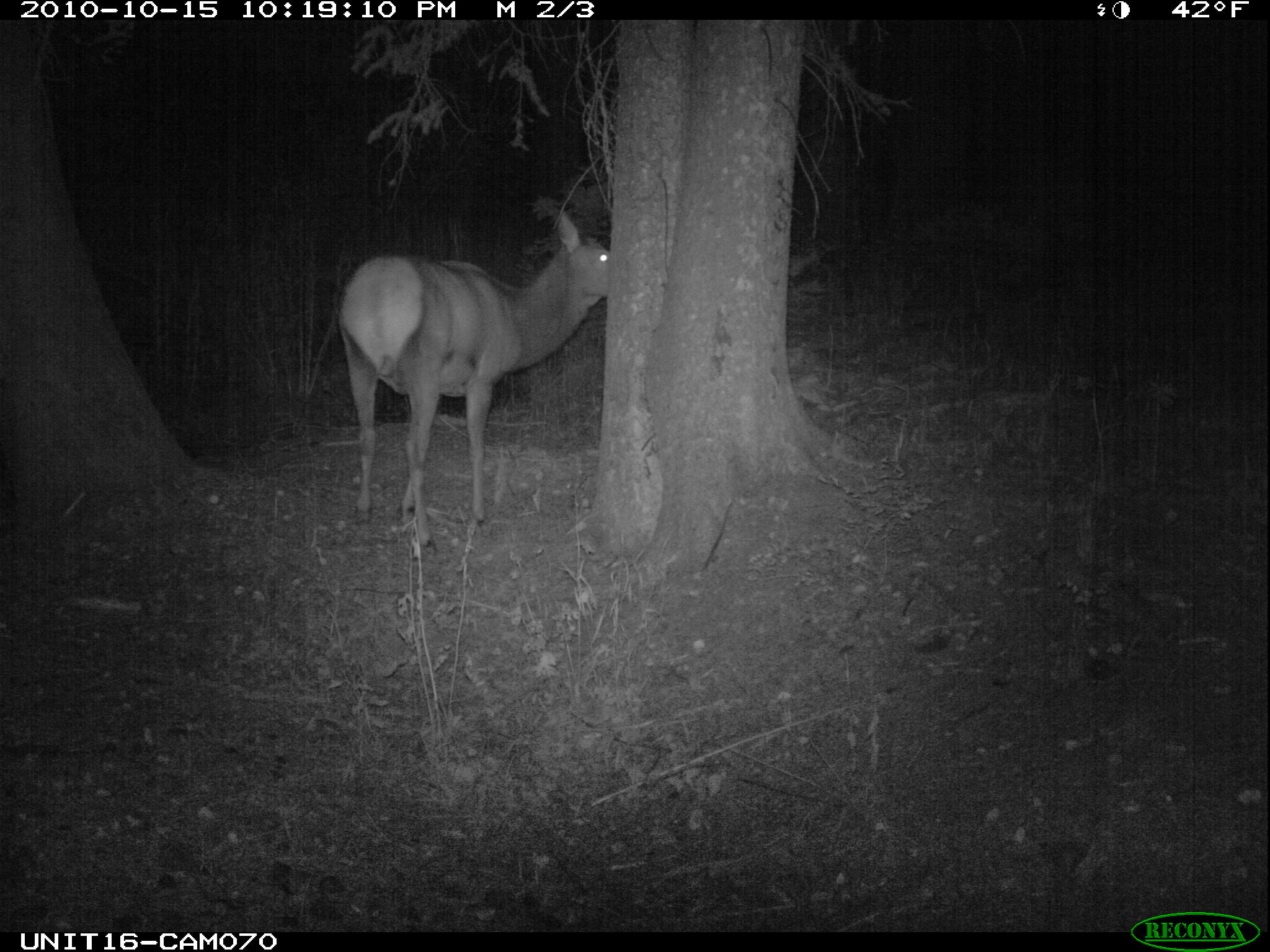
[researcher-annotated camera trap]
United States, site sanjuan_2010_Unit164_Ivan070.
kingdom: Animalia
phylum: Chordata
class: Mammalia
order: Artiodactyla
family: Cervidae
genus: Cervus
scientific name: Cervus elaphus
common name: red deer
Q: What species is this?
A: Cervus elaphus (red deer).